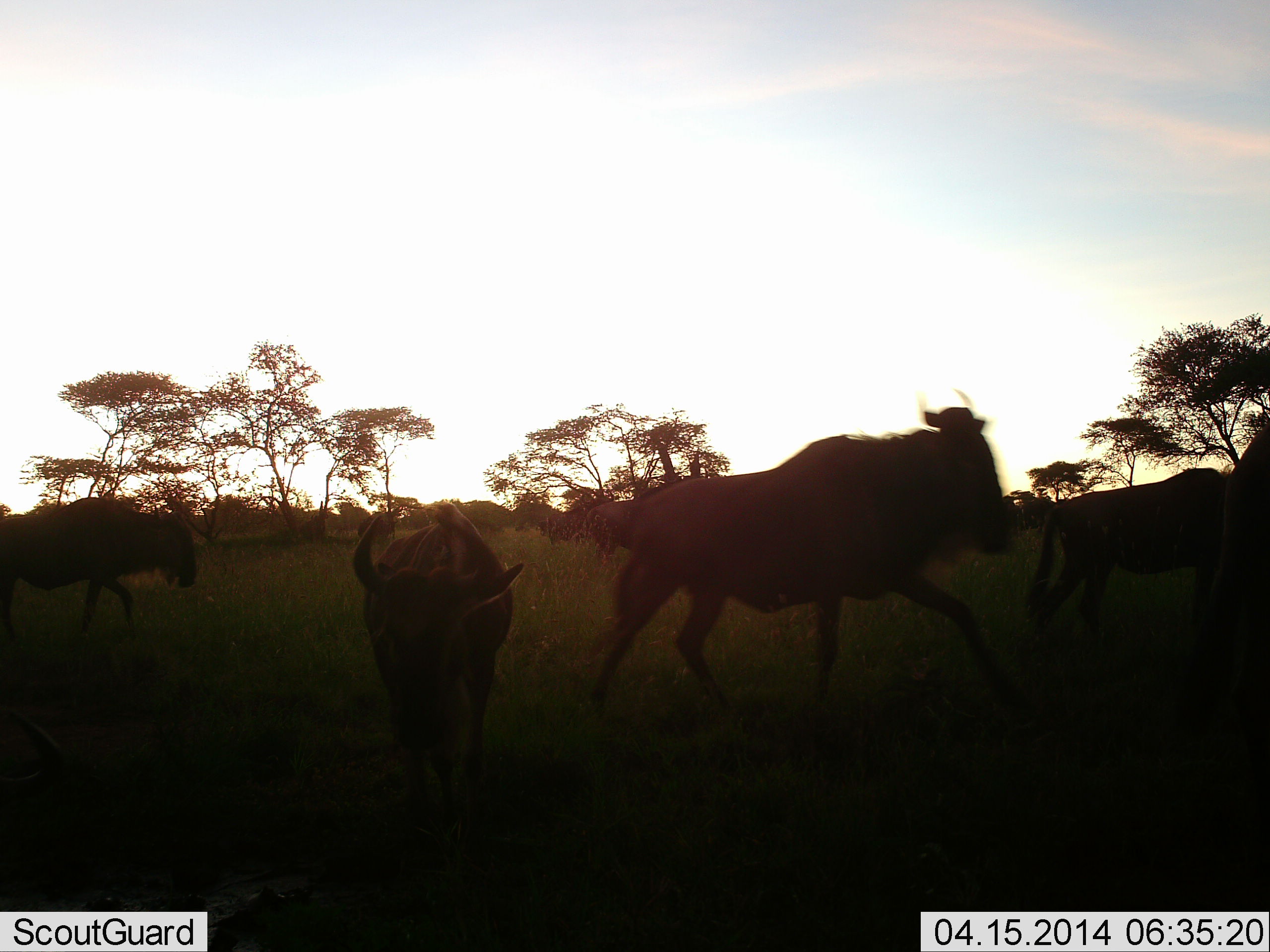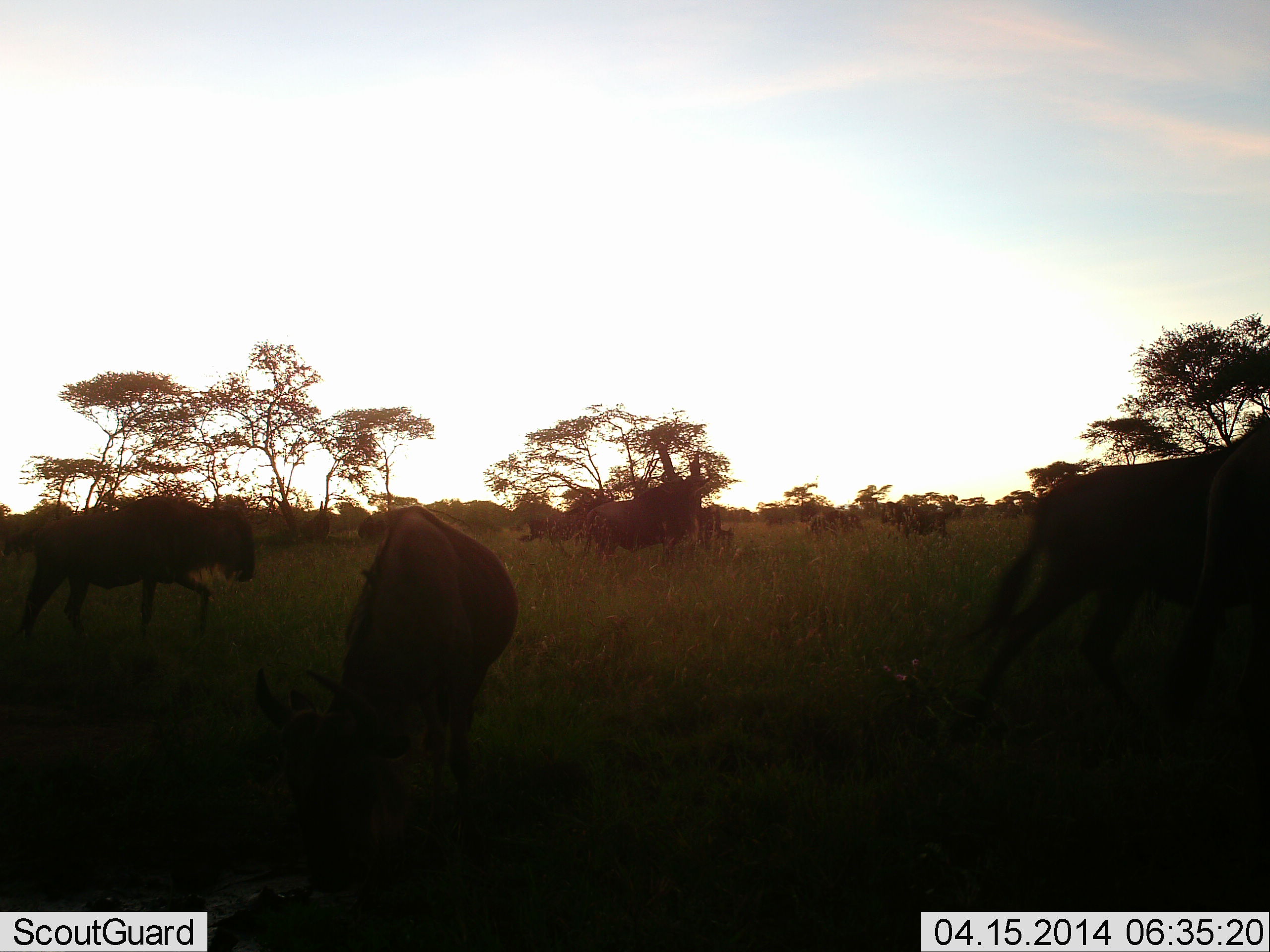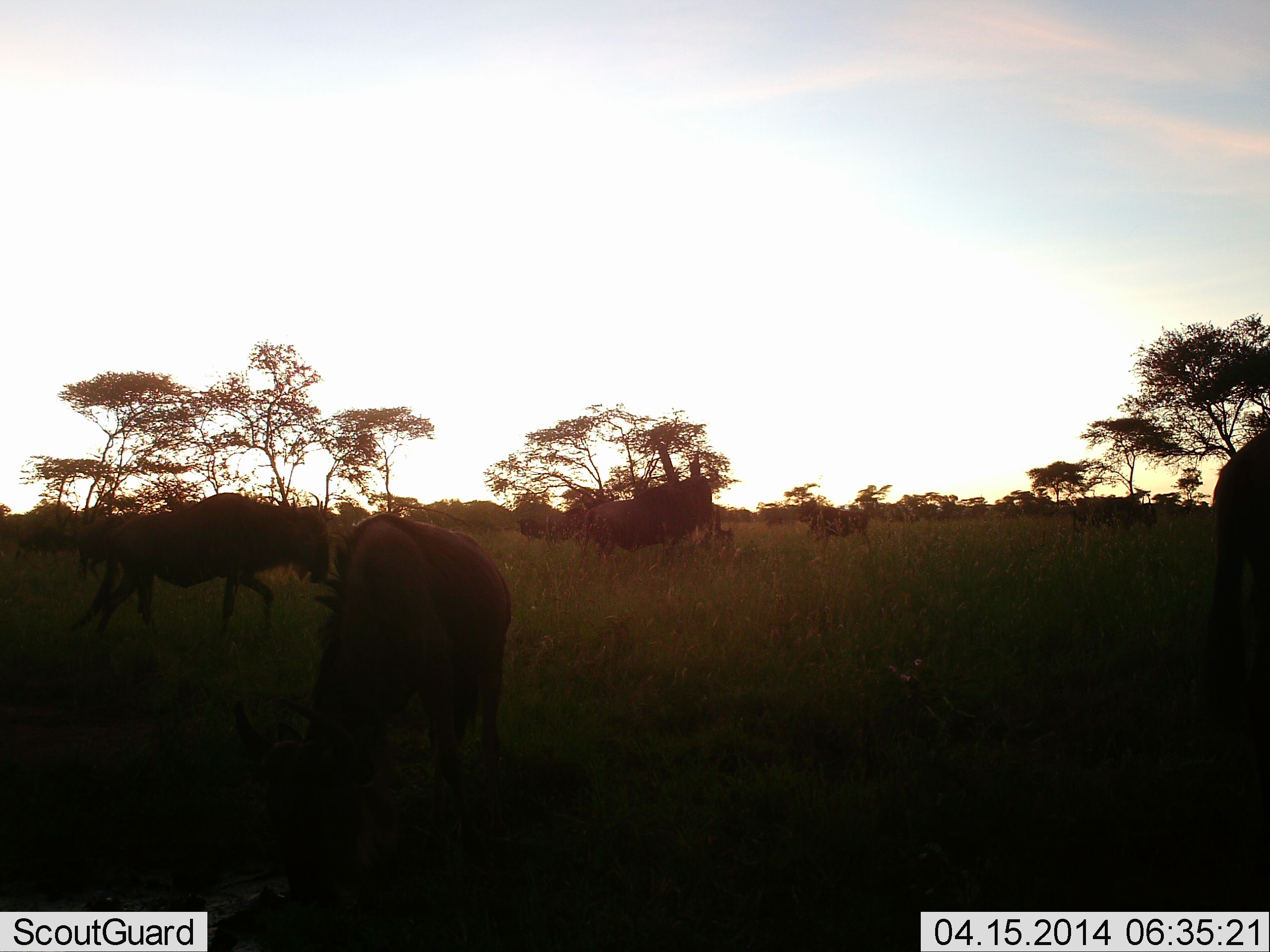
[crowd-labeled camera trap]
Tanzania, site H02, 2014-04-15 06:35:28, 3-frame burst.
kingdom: Animalia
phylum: Chordata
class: Mammalia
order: Artiodactyla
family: Bovidae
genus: Connochaetes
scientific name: Connochaetes taurinus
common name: blue wildebeest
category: wildebeest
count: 6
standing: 20%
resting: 0%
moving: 80%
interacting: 10%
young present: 0%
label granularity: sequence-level